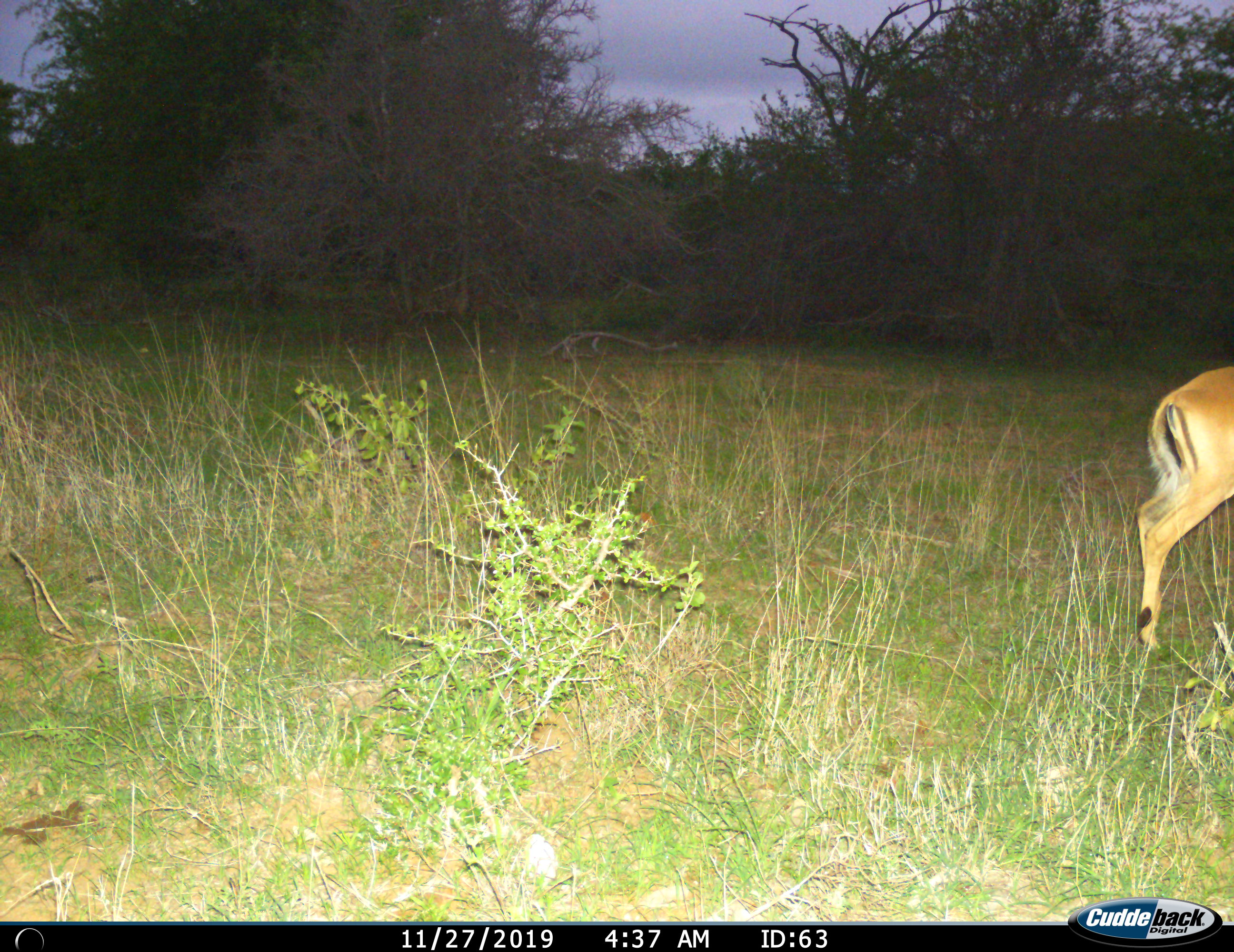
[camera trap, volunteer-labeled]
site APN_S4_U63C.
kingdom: Animalia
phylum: Chordata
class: Mammalia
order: Artiodactyla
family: Bovidae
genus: Aepyceros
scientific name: Aepyceros melampus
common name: impala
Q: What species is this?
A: Impala (Aepyceros melampus).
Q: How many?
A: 1.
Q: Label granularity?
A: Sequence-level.